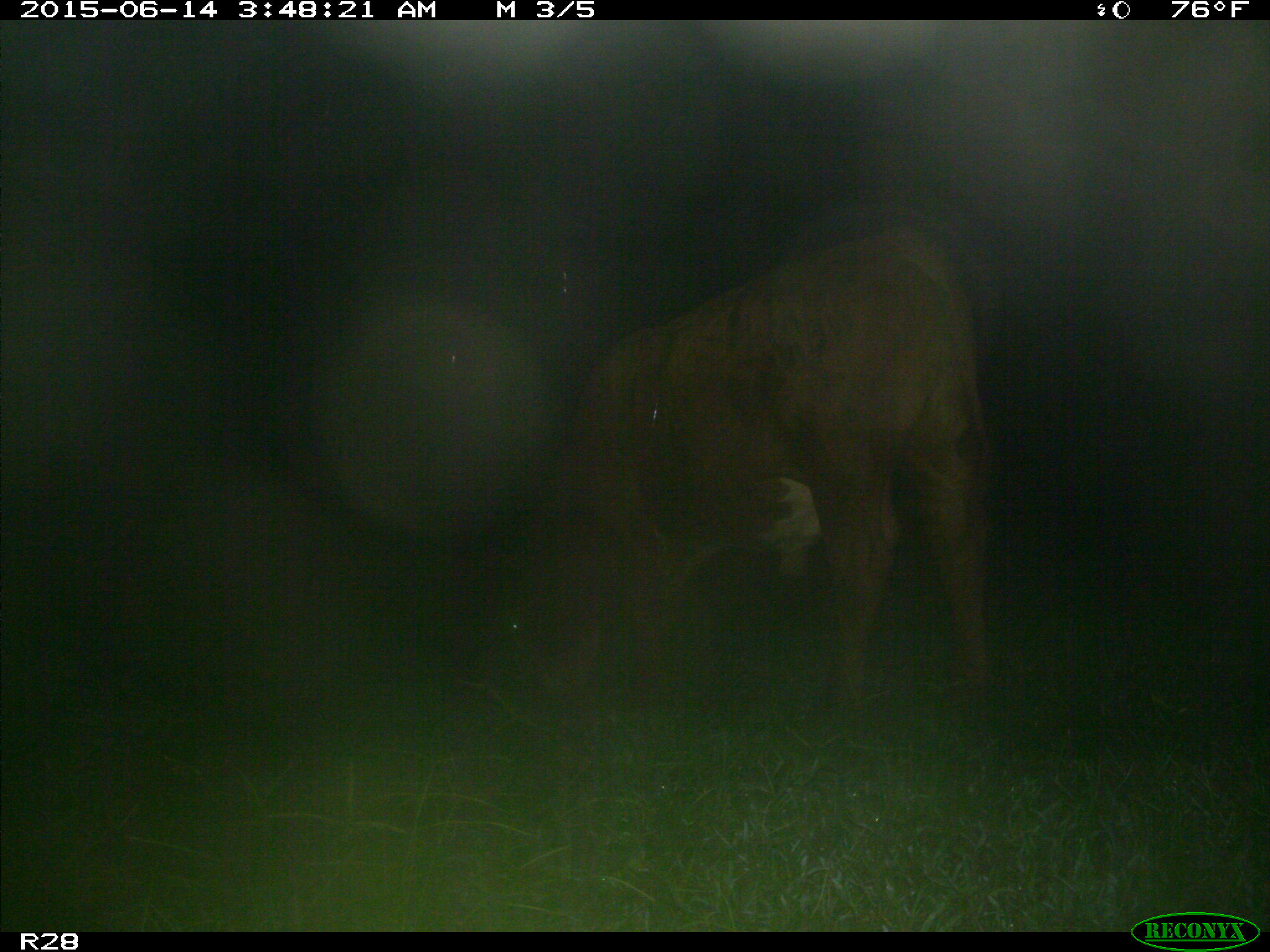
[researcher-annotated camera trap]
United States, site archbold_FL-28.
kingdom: Animalia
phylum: Chordata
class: Mammalia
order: Artiodactyla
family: Bovidae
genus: Bos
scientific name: Bos taurus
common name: domestic cow